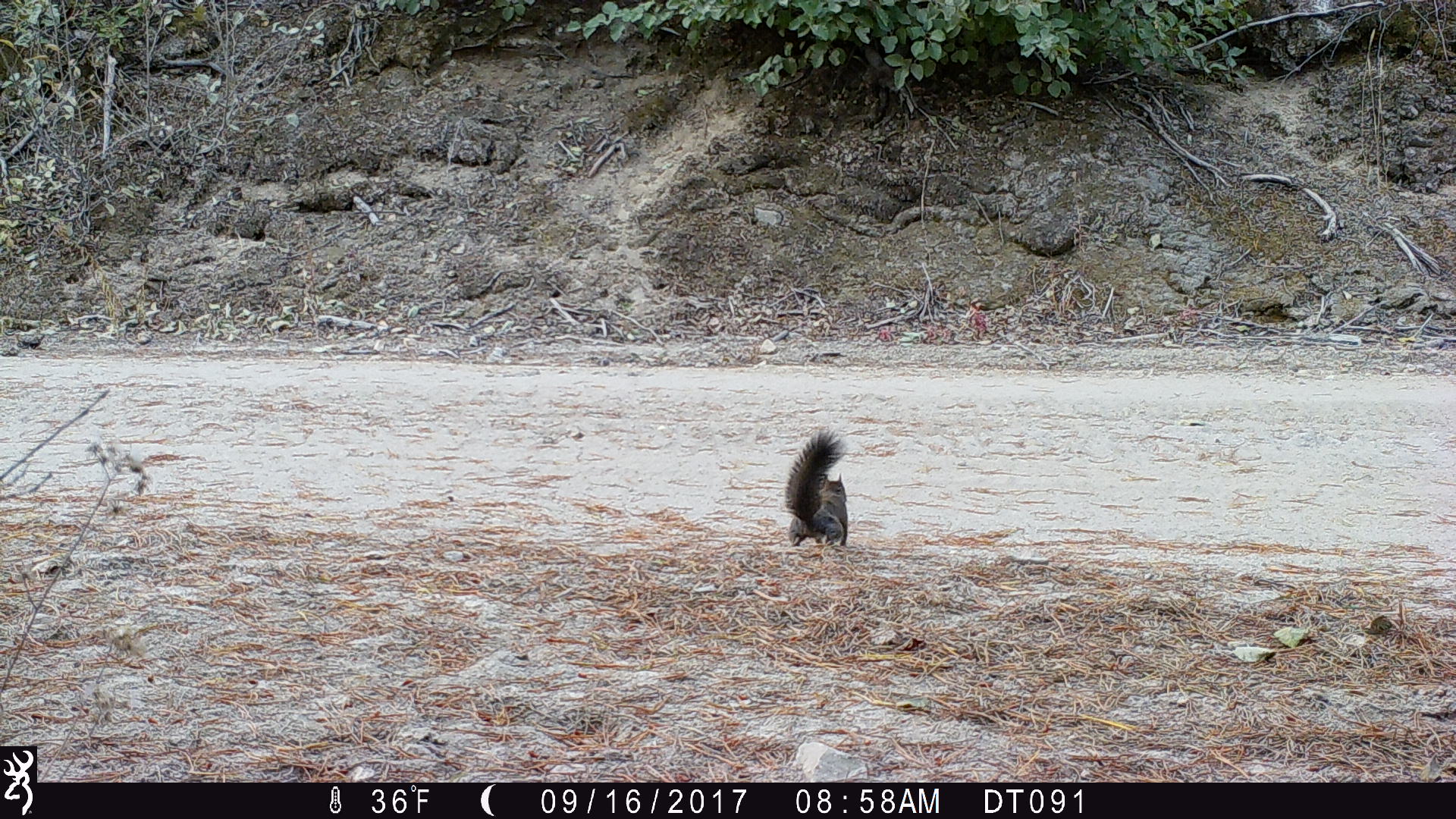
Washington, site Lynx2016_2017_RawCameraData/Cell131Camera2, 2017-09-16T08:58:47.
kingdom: Animalia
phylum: Chordata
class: Mammalia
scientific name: Mammalia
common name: small mammal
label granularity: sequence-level